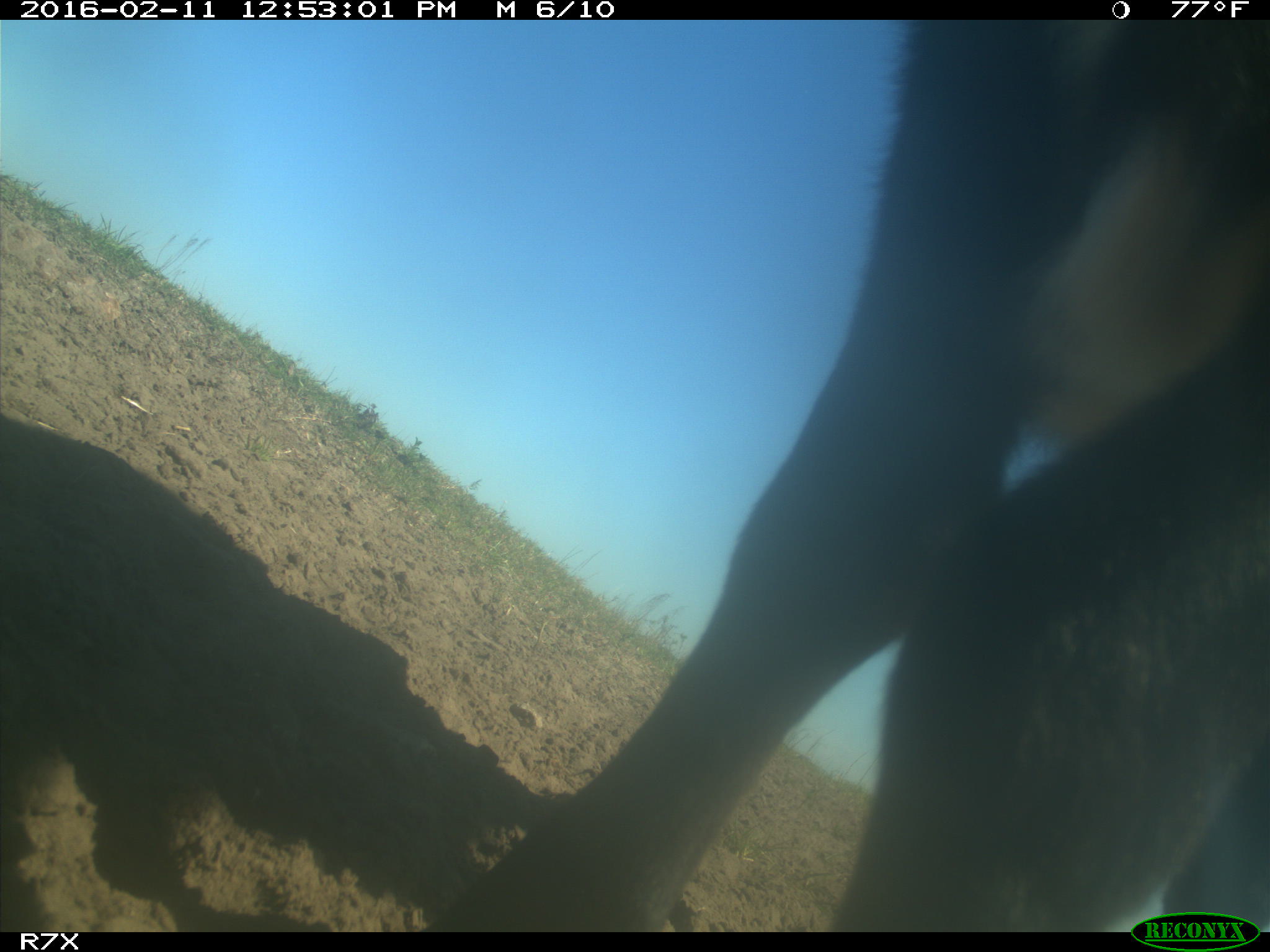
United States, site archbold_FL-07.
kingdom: Animalia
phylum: Chordata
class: Mammalia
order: Artiodactyla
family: Bovidae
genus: Bos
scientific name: Bos taurus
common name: domestic cow